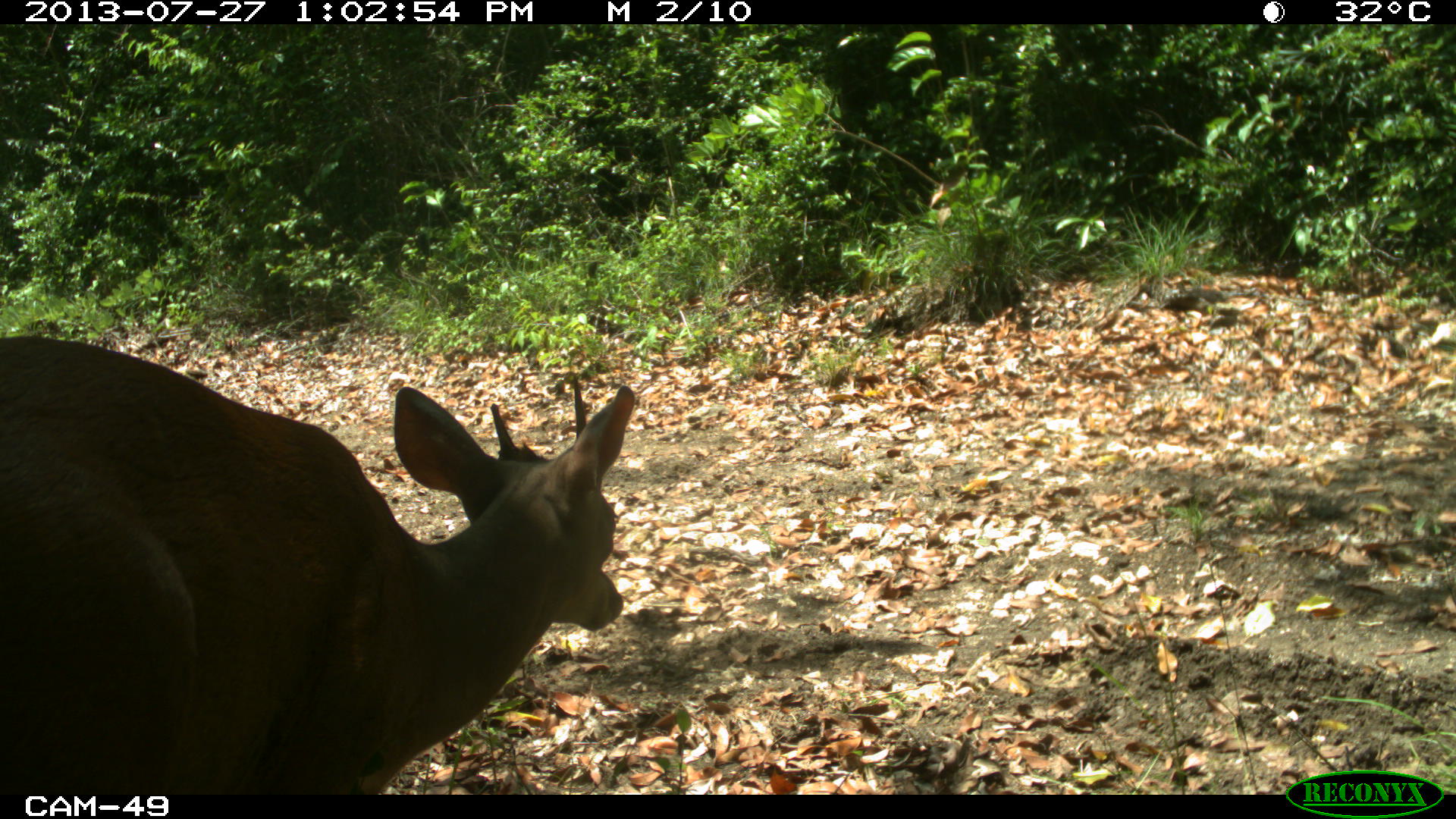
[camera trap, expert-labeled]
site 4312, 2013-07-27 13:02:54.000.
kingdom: Animalia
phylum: Chordata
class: Mammalia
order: Artiodactyla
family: Cervidae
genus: Mazama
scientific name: Mazama temama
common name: central american red brocket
Mazama temama (central american red brocket), count 1, sex male.